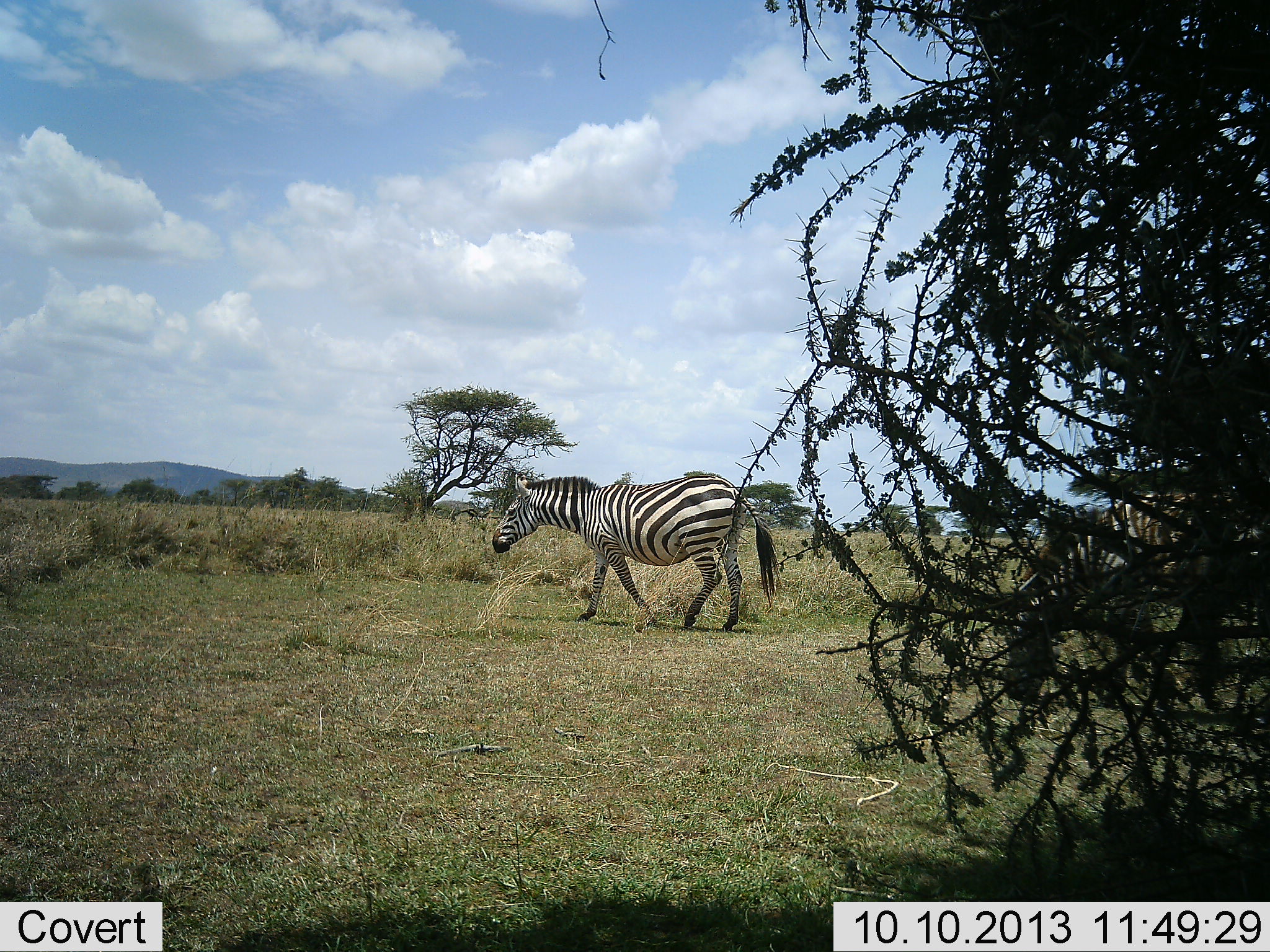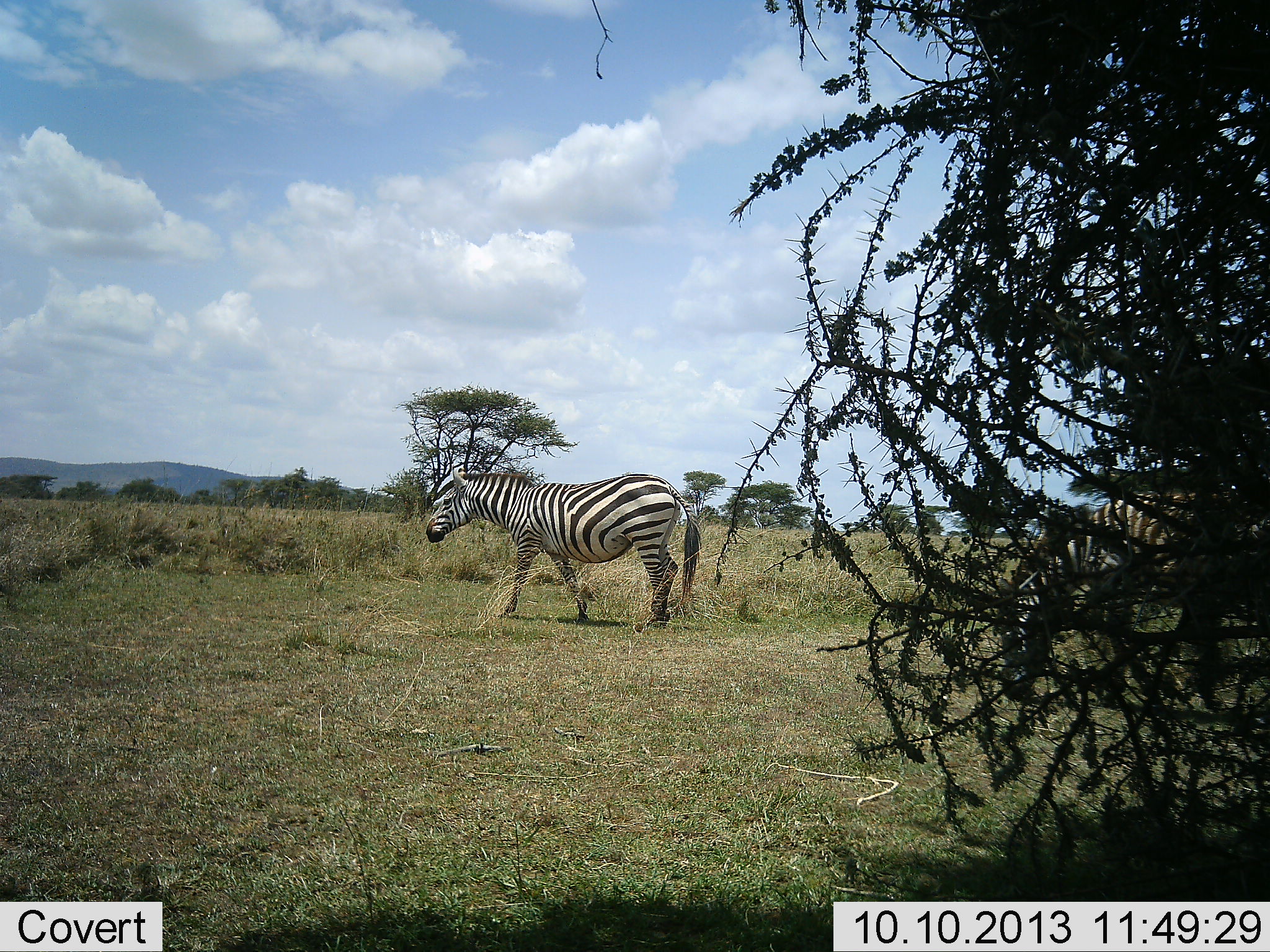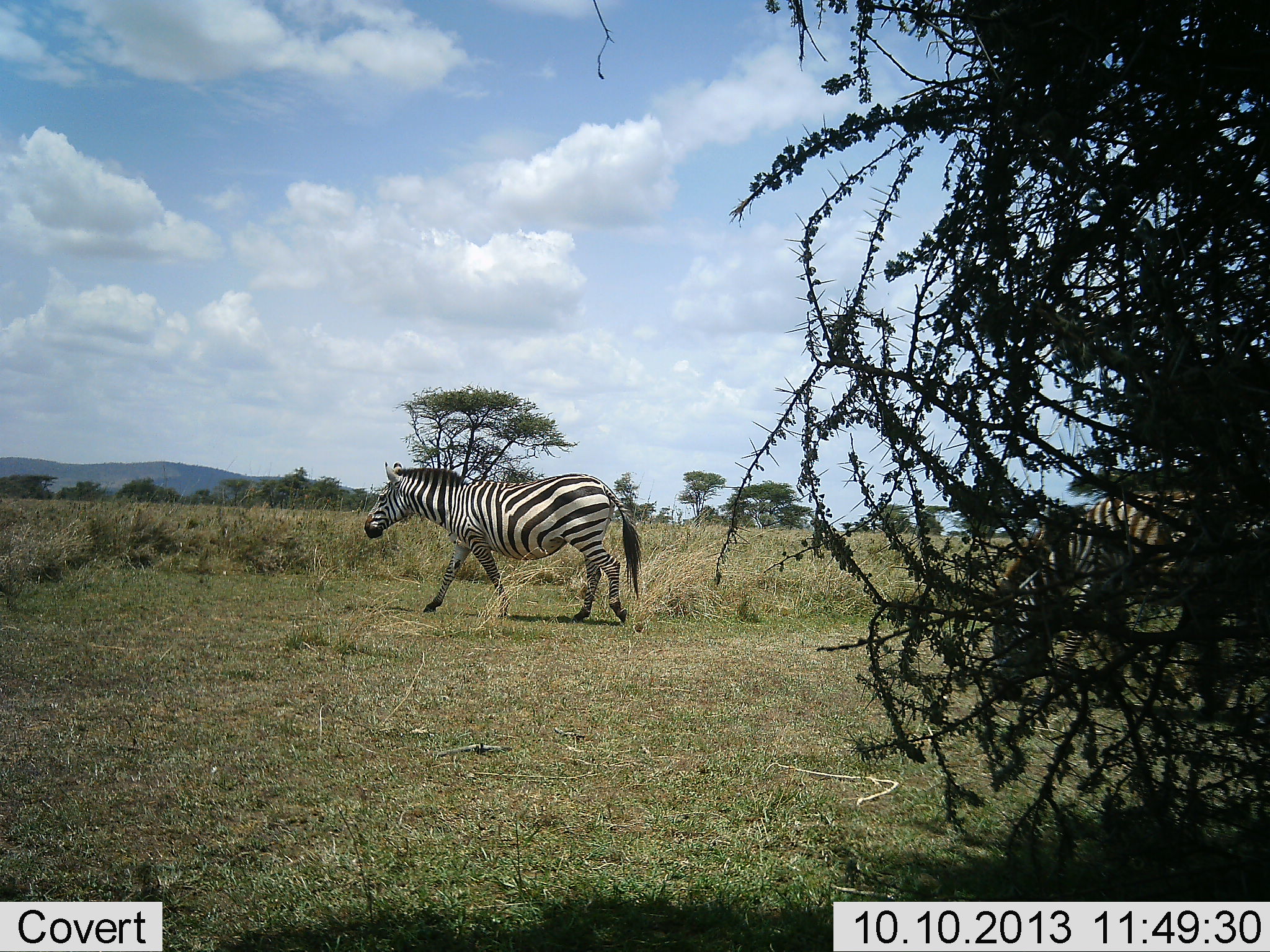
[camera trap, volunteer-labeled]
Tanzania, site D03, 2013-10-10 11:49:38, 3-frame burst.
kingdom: Animalia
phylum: Chordata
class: Mammalia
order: Perissodactyla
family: Equidae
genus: Equus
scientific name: Equus quagga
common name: plains zebra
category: zebra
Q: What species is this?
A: Zebra (plains zebra) (Equus quagga).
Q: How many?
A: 2.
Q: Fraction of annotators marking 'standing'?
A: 20%.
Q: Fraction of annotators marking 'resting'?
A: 0%.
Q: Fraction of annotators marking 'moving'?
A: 90%.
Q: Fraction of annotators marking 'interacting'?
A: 0%.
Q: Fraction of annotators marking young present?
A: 0%.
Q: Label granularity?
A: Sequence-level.